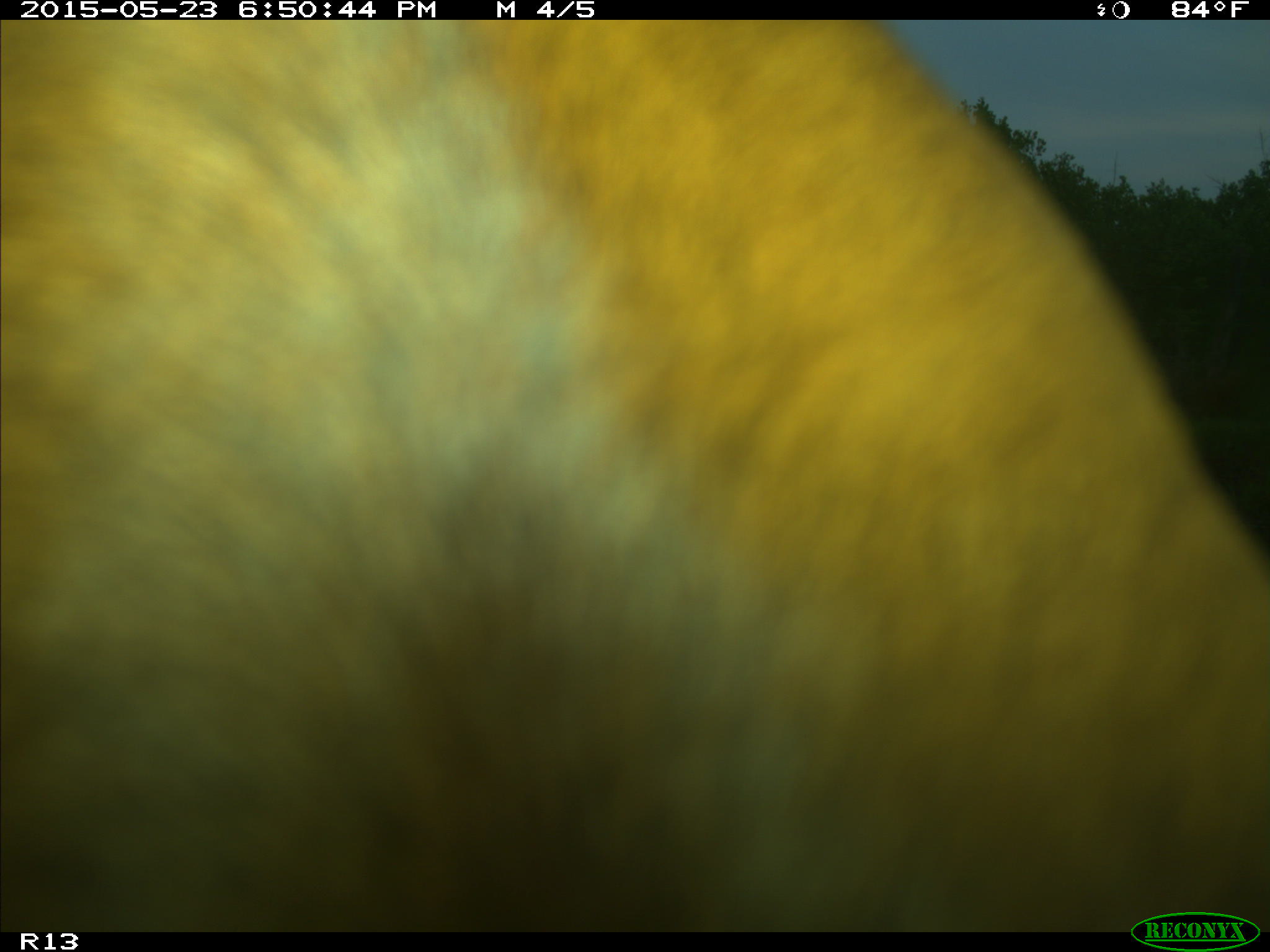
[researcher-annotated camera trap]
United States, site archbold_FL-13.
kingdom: Animalia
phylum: Chordata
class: Mammalia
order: Artiodactyla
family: Bovidae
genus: Bos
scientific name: Bos taurus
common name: domestic cow